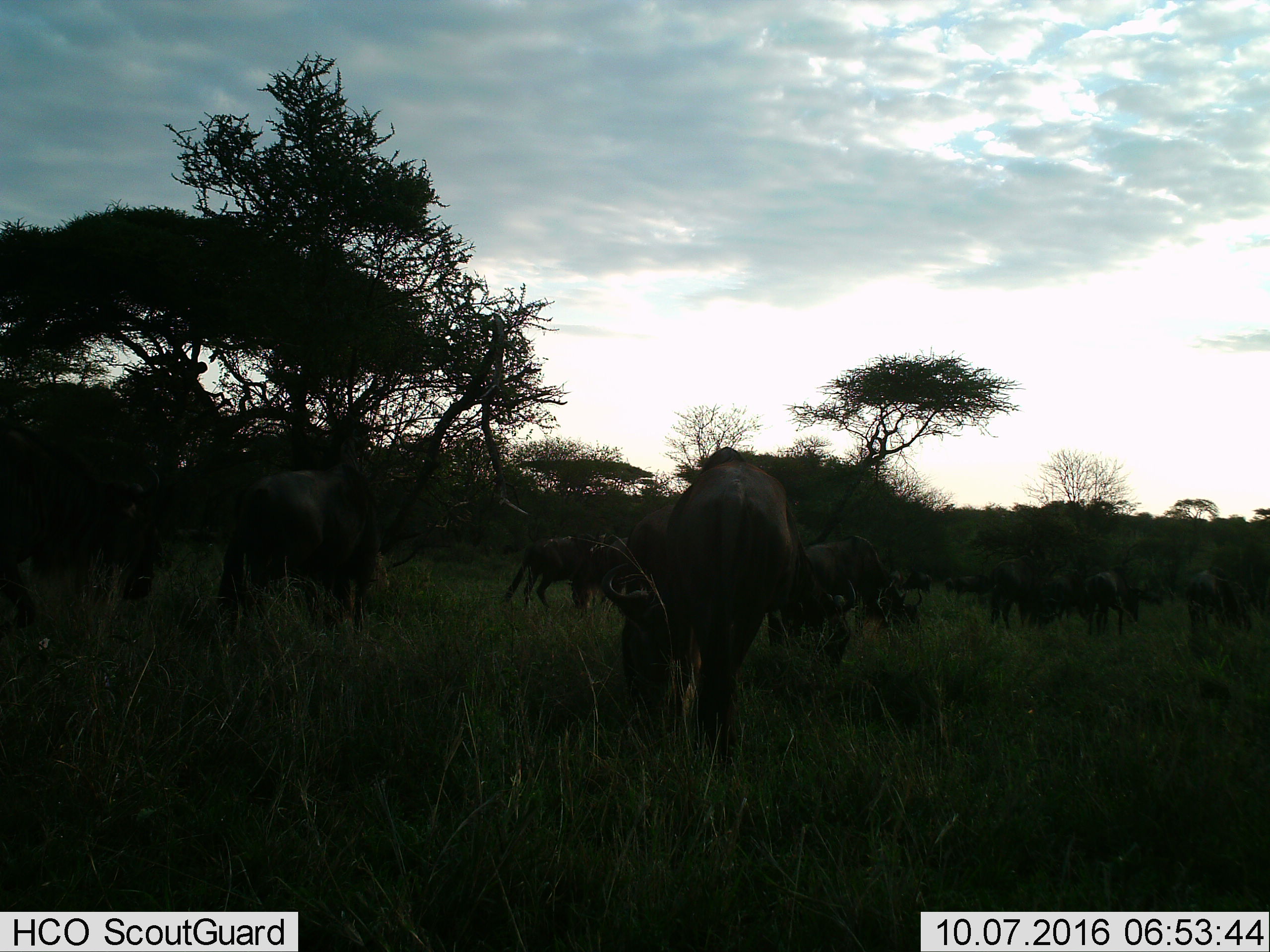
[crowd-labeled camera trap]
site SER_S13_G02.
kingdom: Animalia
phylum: Chordata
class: Mammalia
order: Artiodactyla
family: Bovidae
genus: Connochaetes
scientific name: Connochaetes taurinus taurinus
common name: blue wildebeest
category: wildebeestblue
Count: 10.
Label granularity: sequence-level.